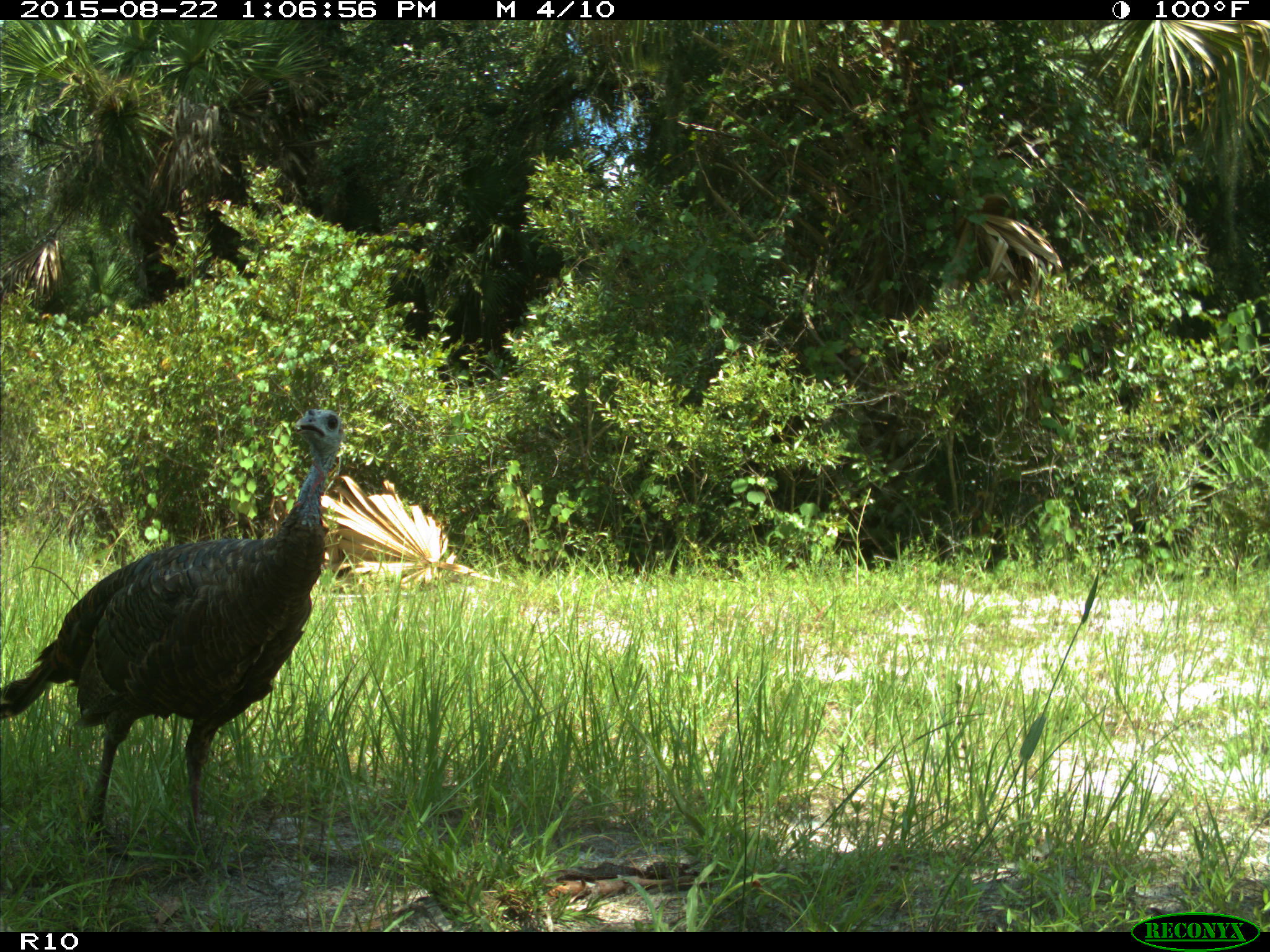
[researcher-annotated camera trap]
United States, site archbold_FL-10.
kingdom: Animalia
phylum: Chordata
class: Aves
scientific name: Aves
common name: birds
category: unidentified bird